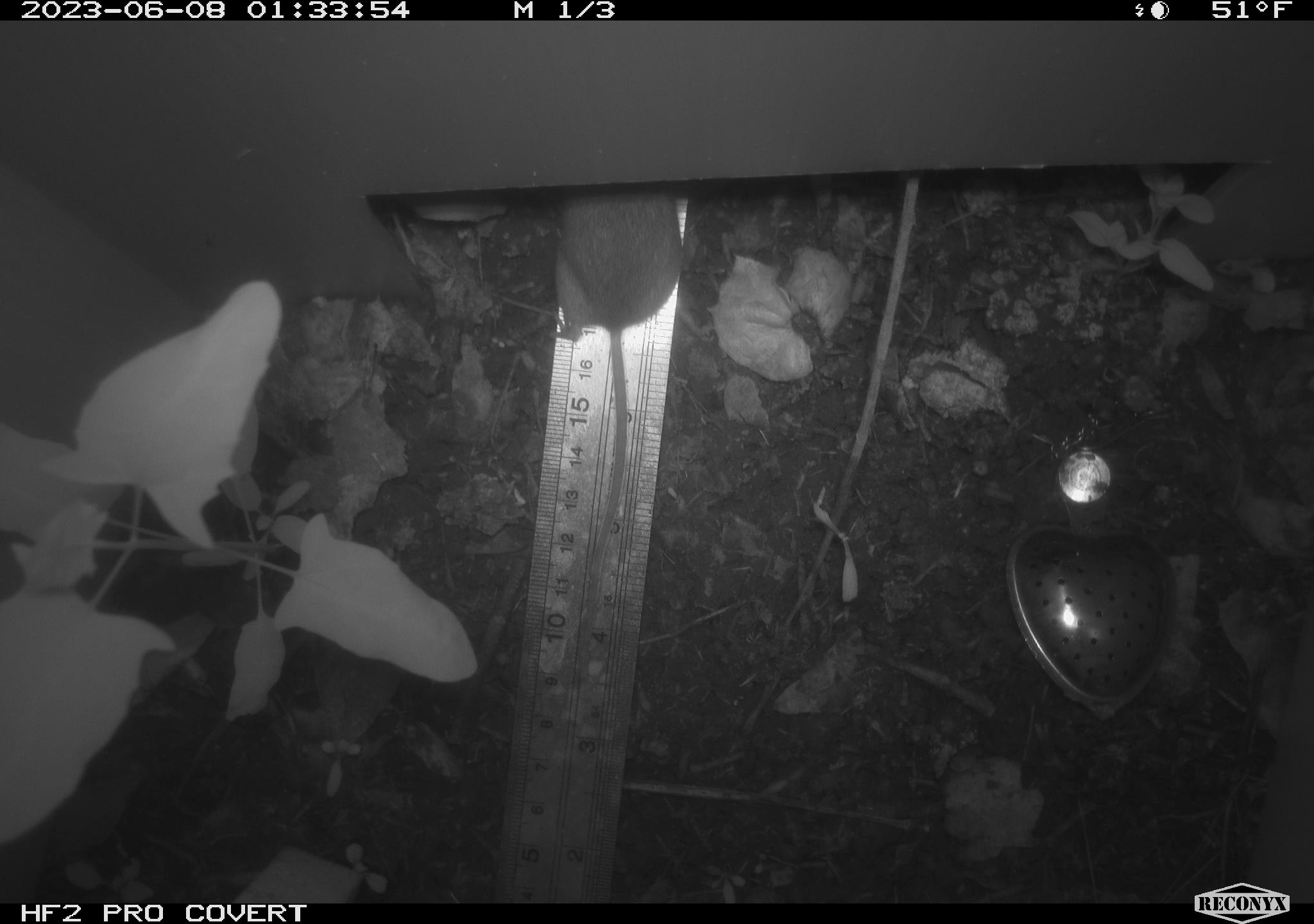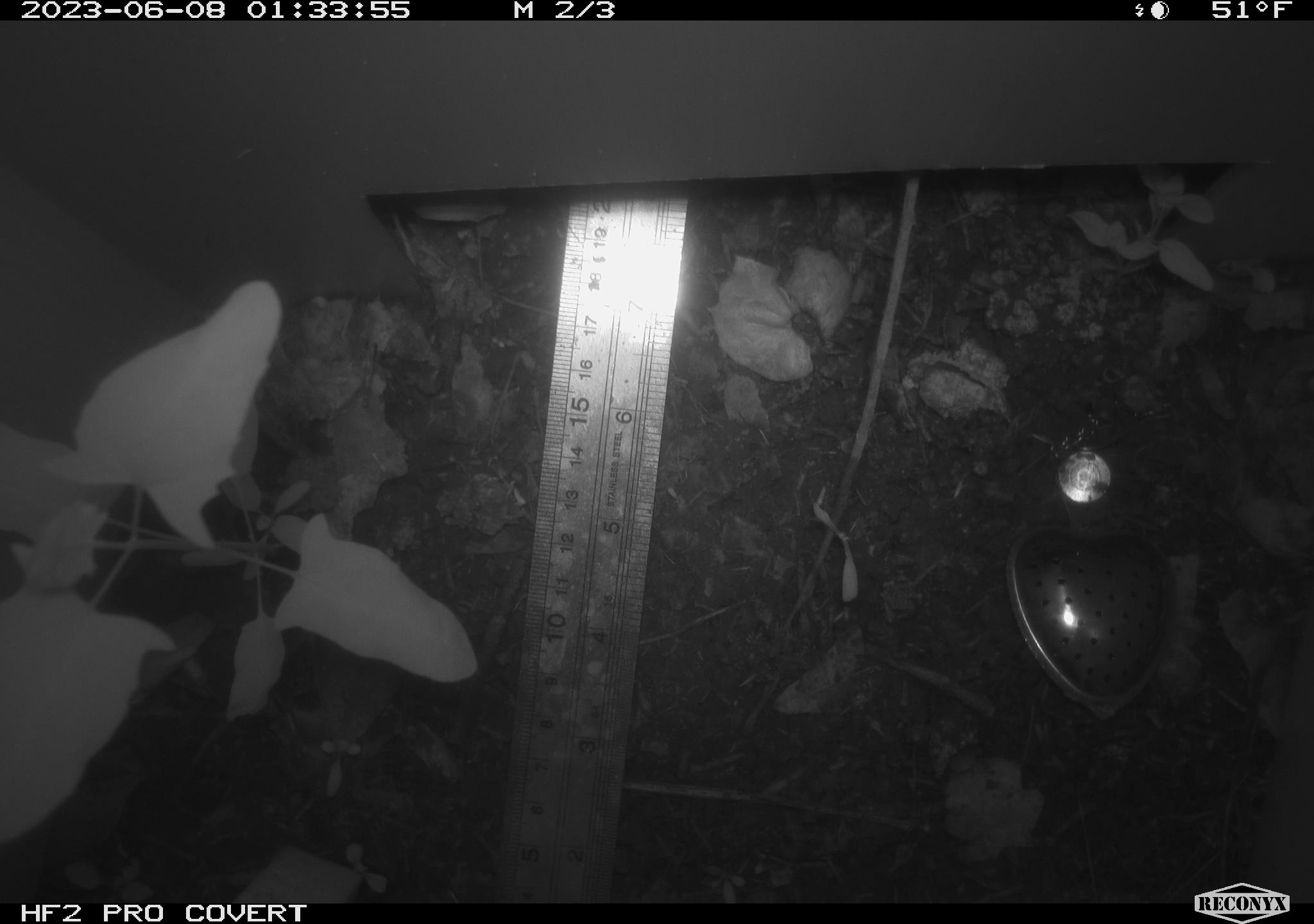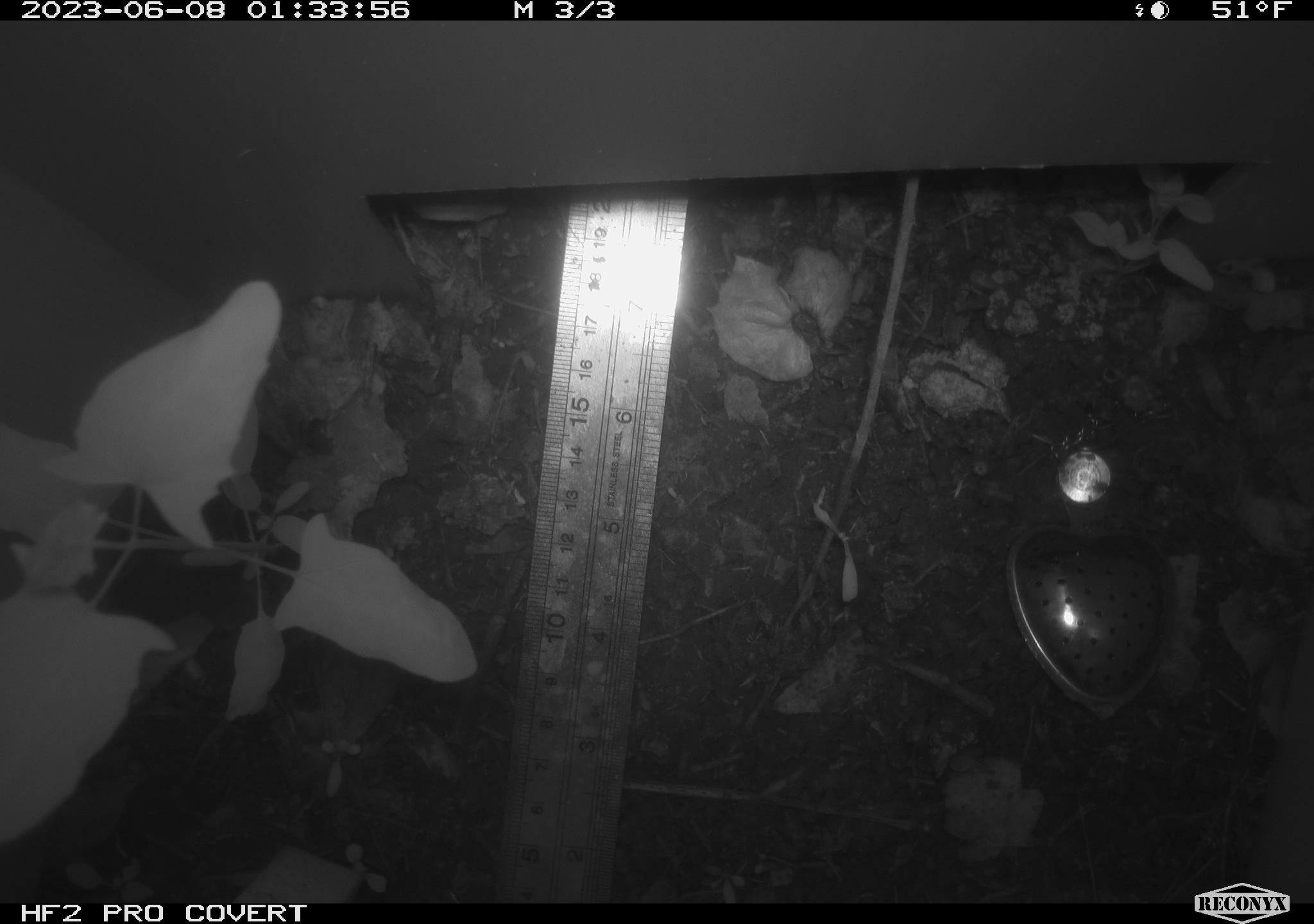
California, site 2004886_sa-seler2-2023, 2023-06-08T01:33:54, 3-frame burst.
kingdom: Animalia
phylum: Chordata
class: Mammalia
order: Rodentia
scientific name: Rodentia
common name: mouse species